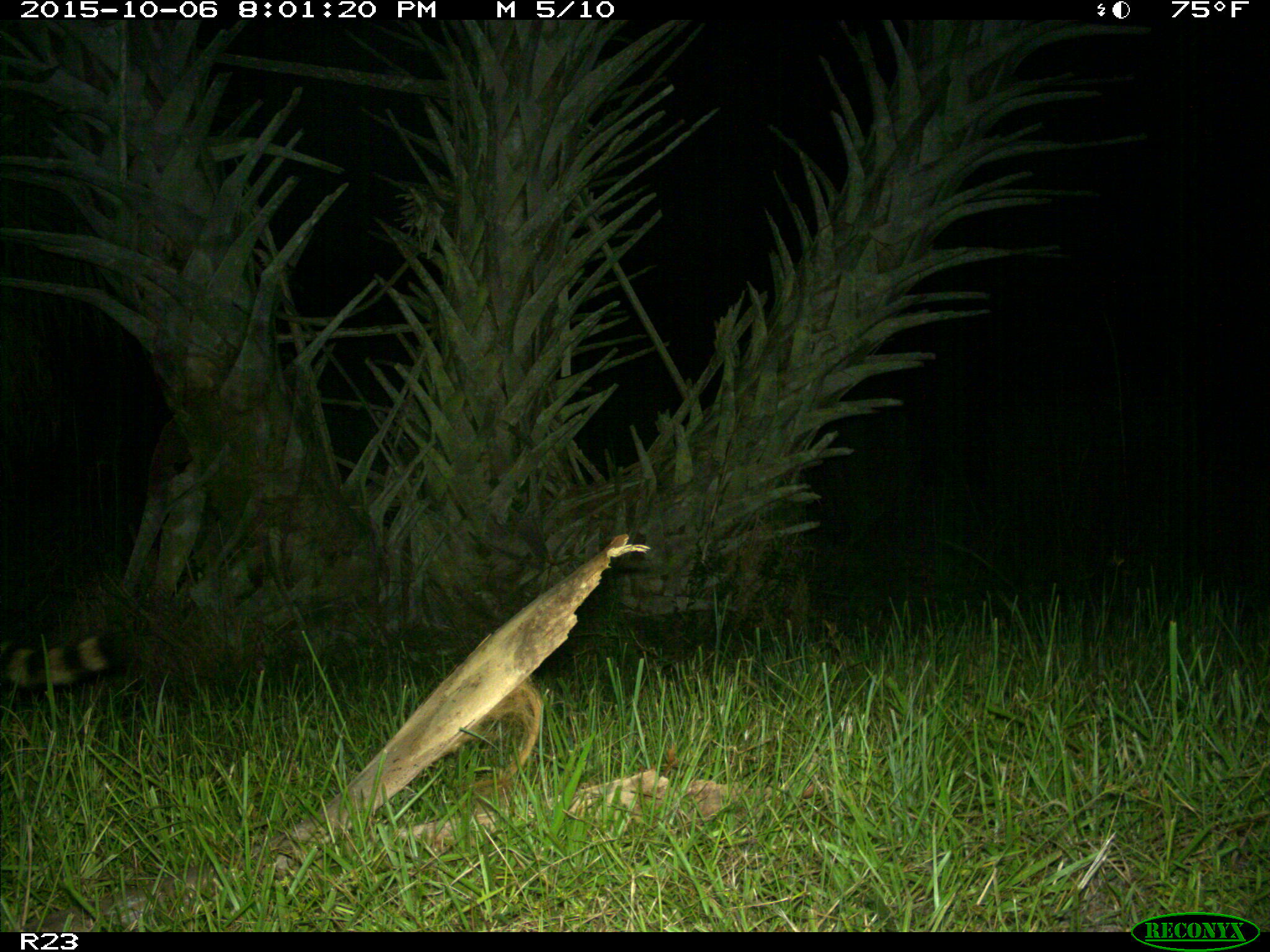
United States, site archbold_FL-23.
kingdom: Animalia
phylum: Chordata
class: Mammalia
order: Carnivora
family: Procyonidae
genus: Procyon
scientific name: Procyon lotor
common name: common raccoon